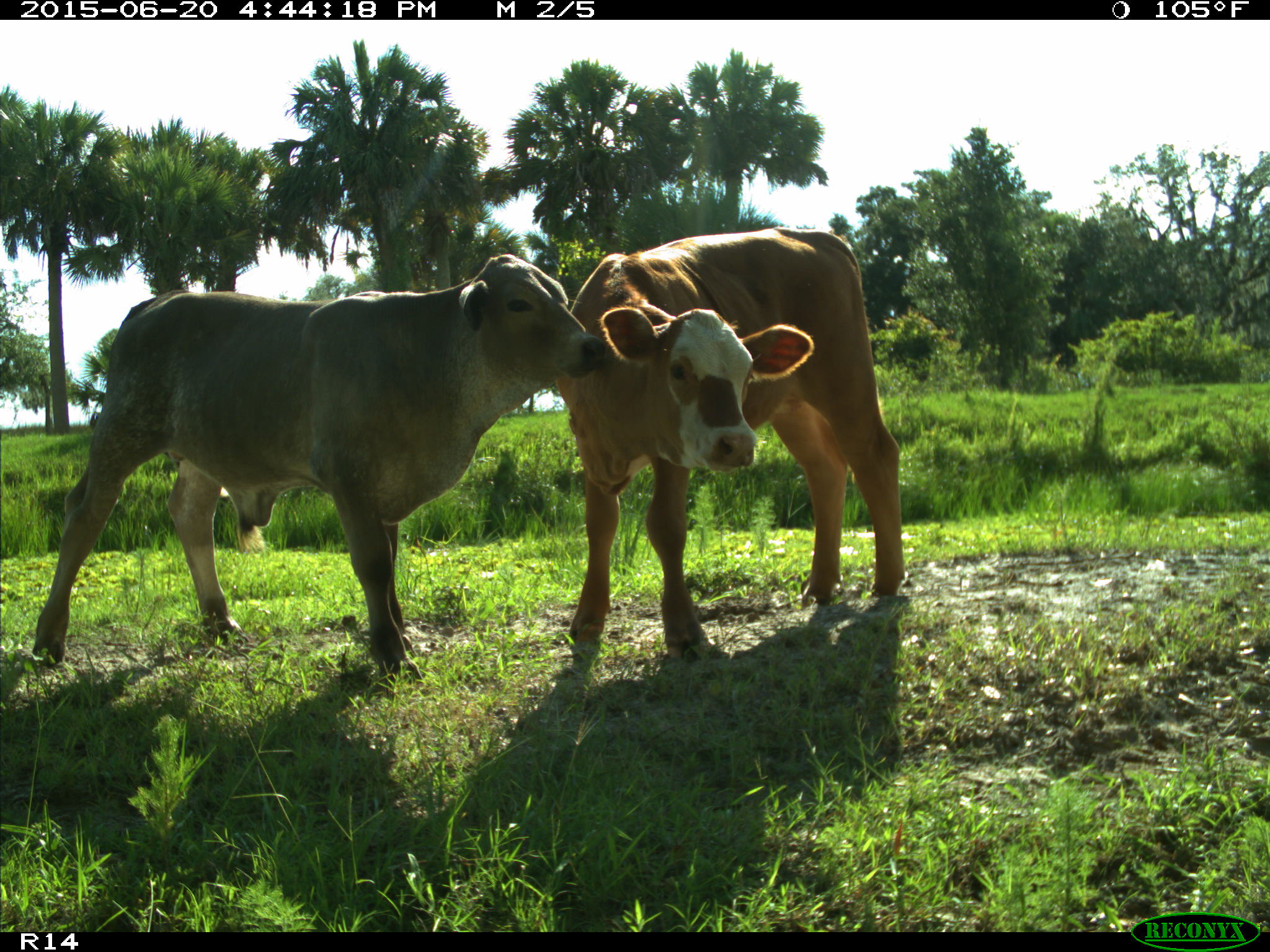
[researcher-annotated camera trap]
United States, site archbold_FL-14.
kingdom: Animalia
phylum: Chordata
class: Mammalia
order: Artiodactyla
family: Bovidae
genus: Bos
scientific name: Bos taurus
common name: domestic cow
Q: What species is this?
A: Bos taurus (domestic cow).